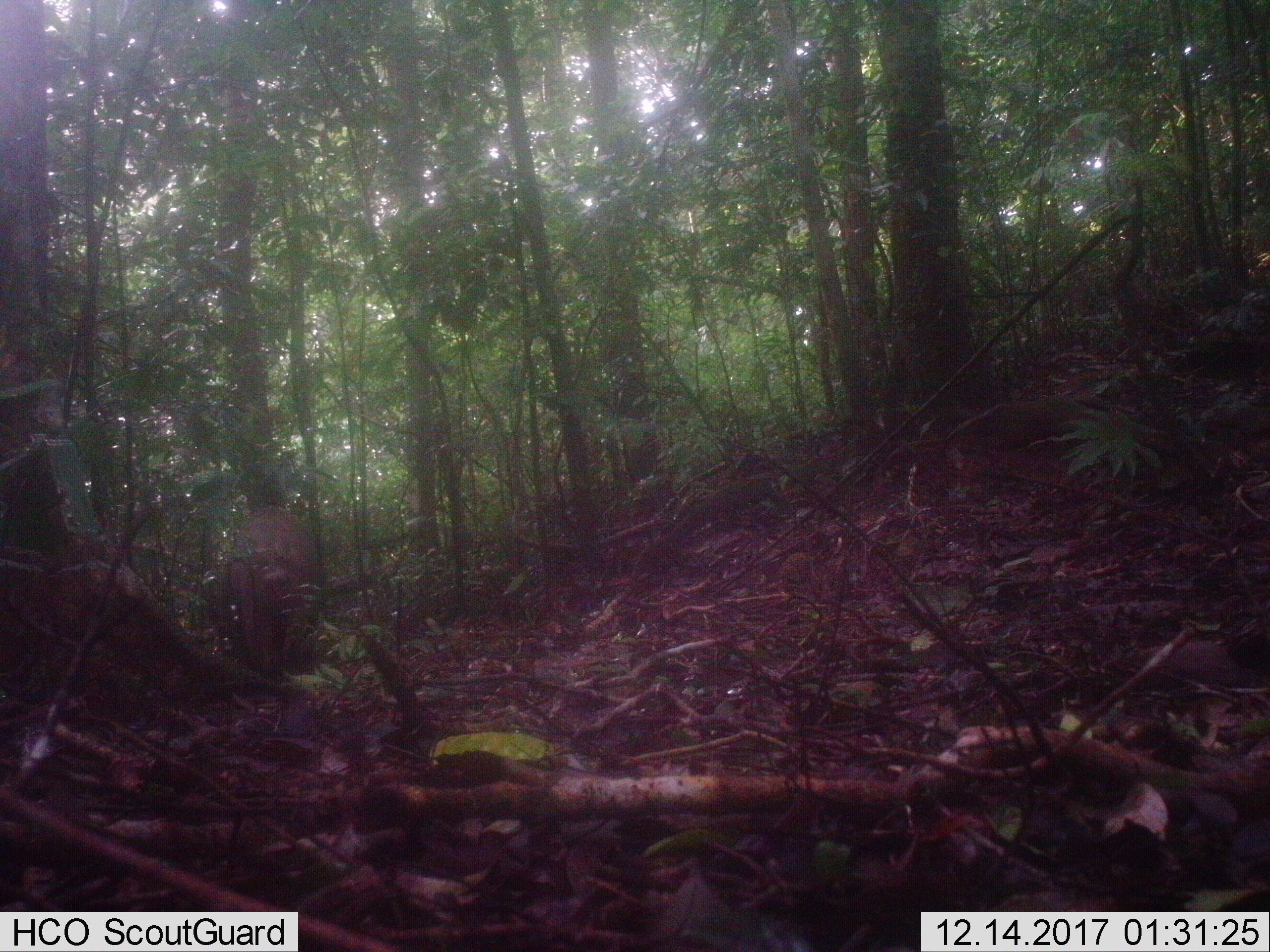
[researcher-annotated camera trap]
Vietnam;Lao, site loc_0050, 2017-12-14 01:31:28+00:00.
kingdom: Animalia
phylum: Chordata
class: Mammalia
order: Artiodactyla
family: Suidae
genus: Sus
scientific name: Sus scrofa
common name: eurasian wild pig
Eurasian wild pig (Sus scrofa). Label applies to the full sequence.